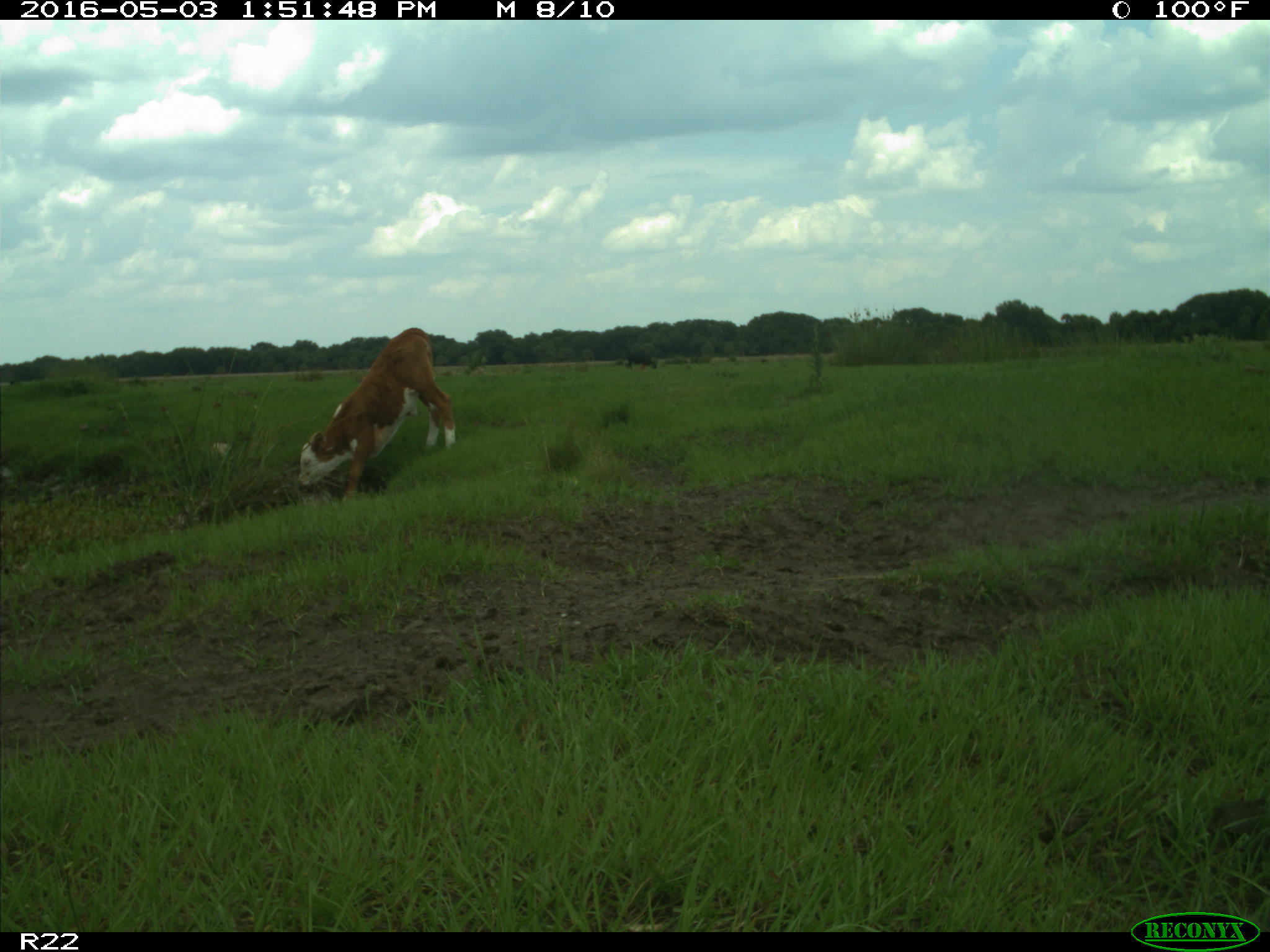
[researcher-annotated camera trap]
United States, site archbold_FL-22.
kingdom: Animalia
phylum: Chordata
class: Mammalia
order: Artiodactyla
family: Bovidae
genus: Bos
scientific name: Bos taurus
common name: domestic cow